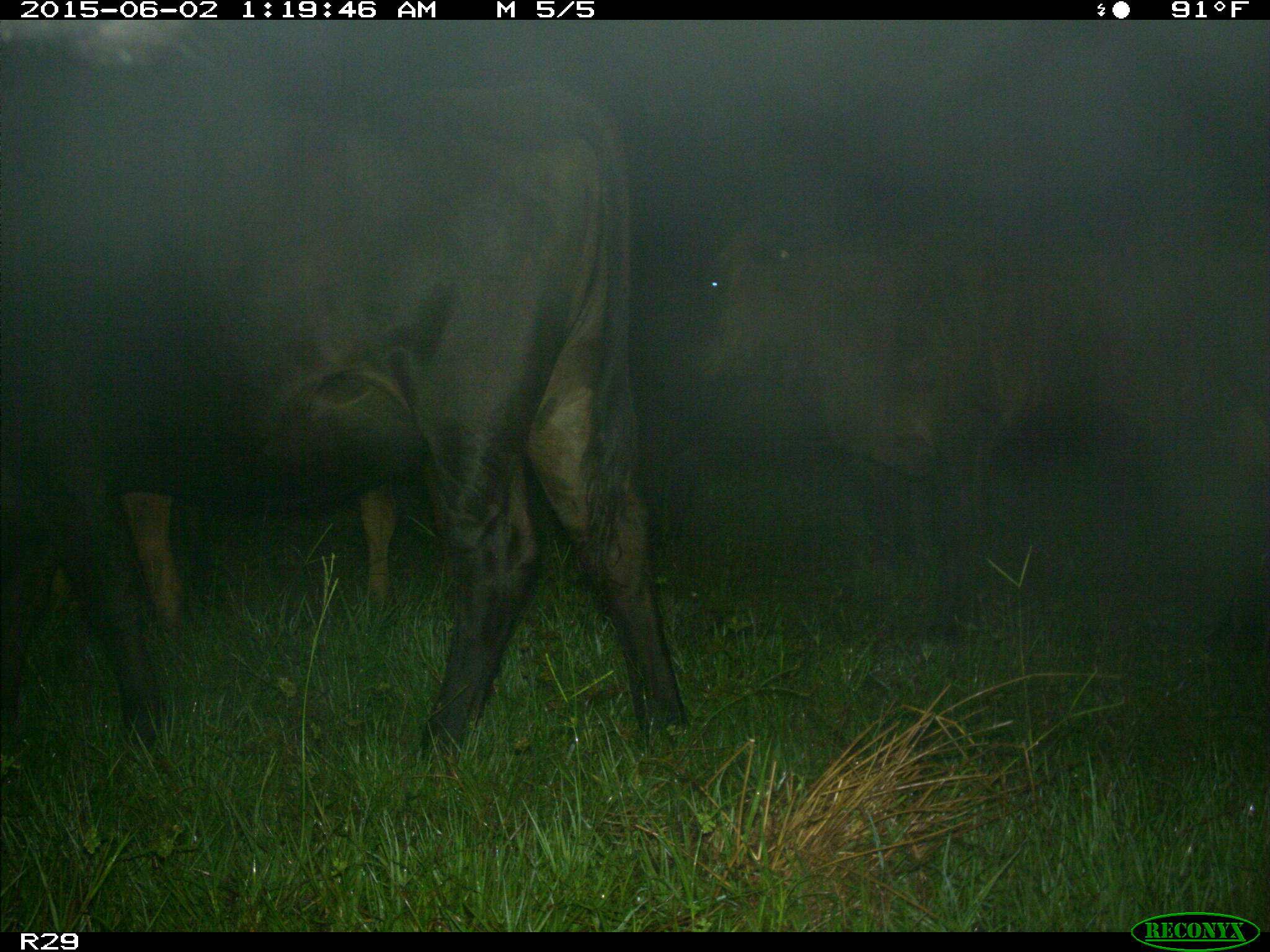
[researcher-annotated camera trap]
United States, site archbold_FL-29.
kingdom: Animalia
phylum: Chordata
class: Mammalia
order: Artiodactyla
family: Bovidae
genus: Bos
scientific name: Bos taurus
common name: domestic cow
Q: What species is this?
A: Bos taurus (domestic cow).